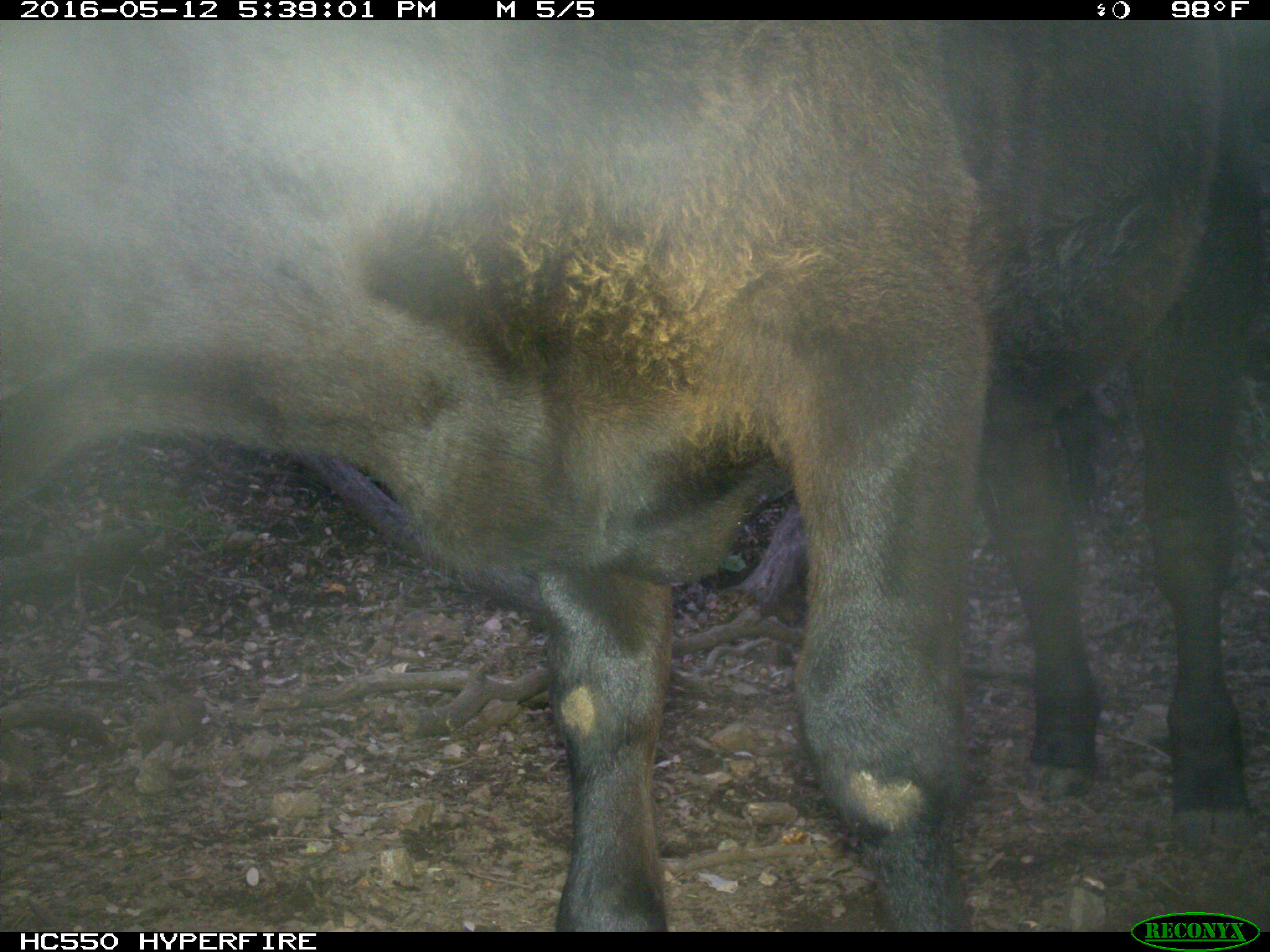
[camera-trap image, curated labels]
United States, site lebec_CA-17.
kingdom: Animalia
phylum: Chordata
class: Mammalia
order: Artiodactyla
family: Bovidae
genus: Bos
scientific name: Bos taurus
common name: domestic cow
Bos taurus (domestic cow).